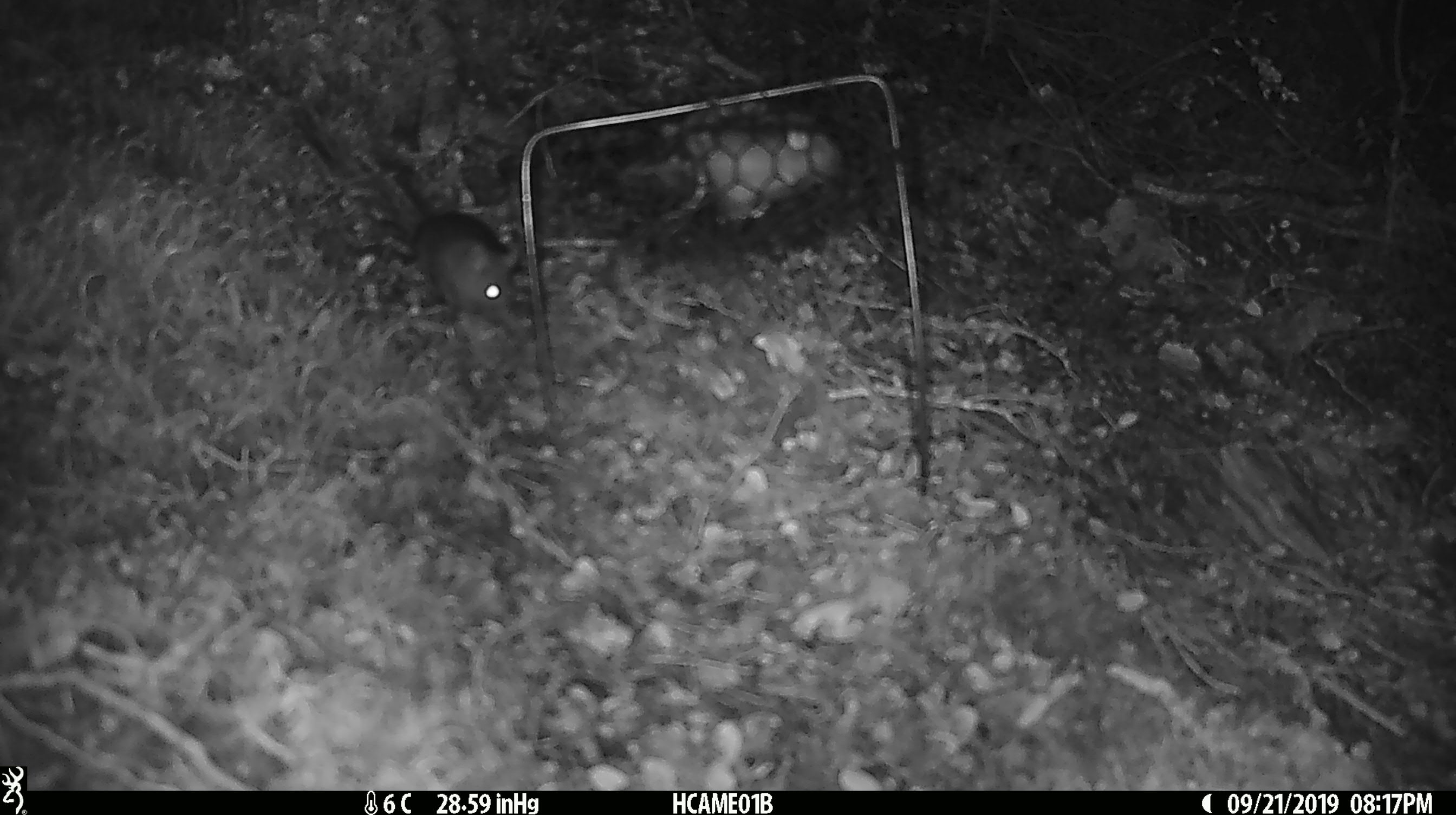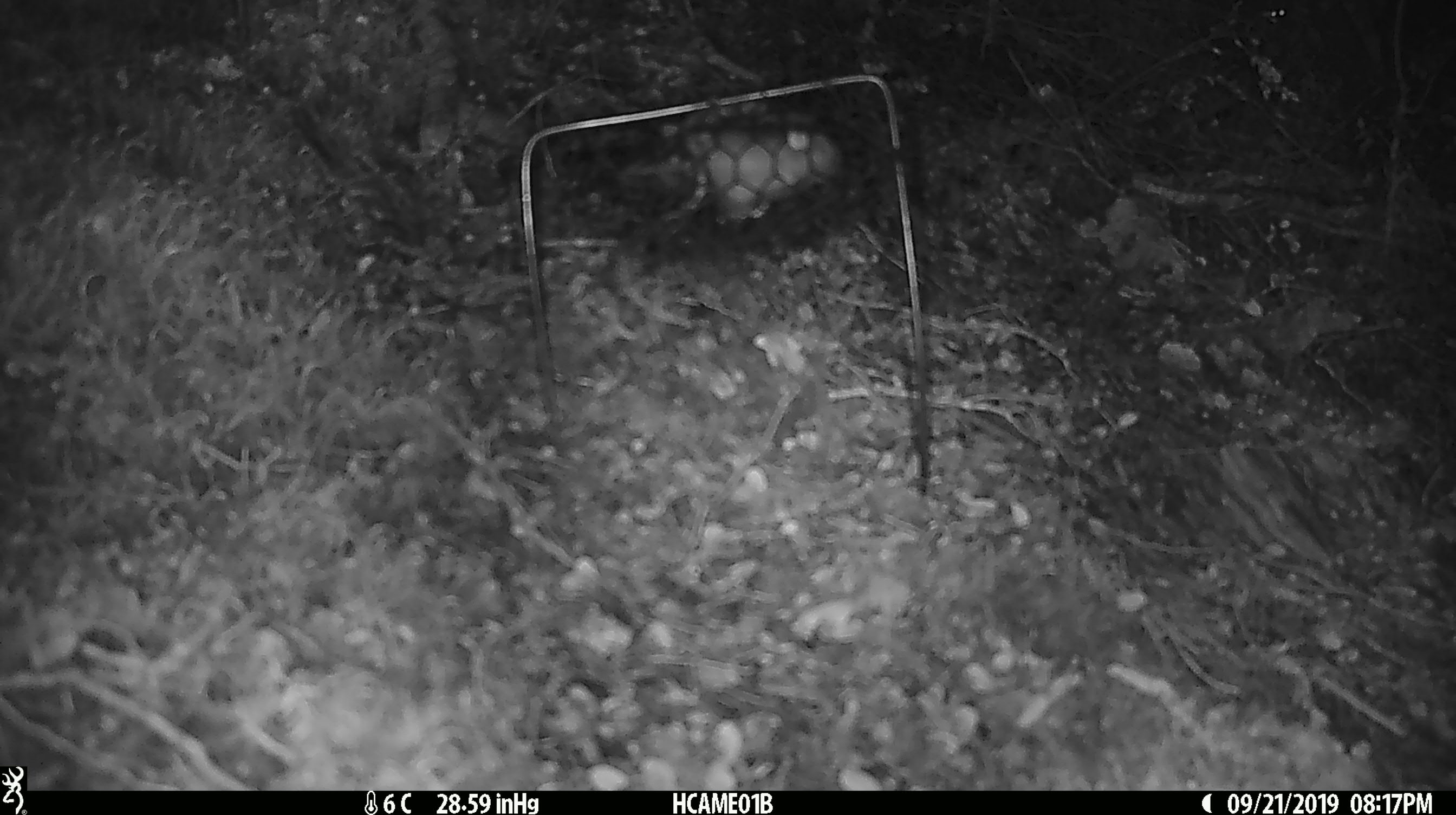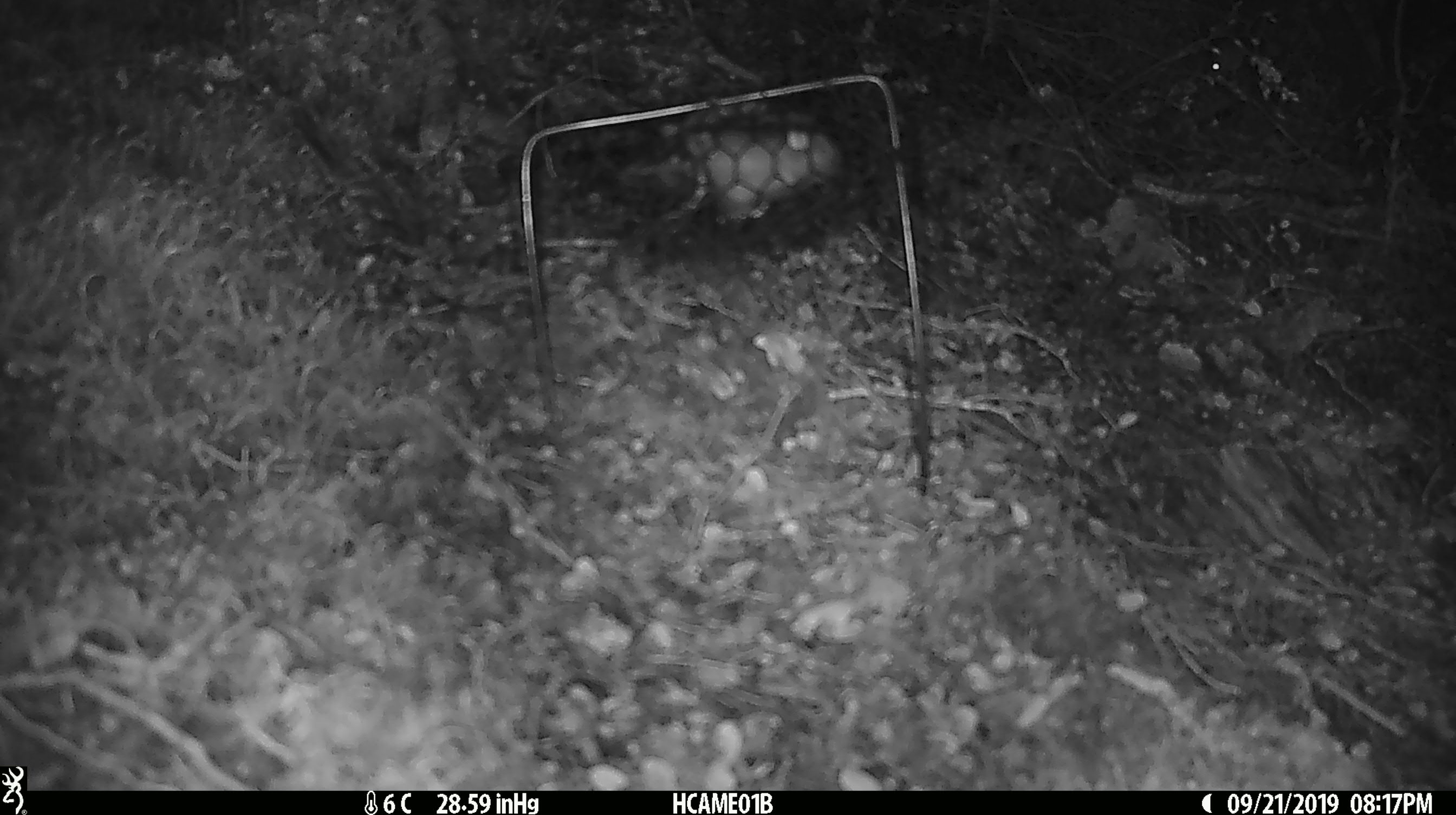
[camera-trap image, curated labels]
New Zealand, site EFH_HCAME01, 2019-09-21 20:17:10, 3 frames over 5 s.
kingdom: Animalia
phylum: Chordata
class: Mammalia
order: Rodentia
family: Muridae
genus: Mus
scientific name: Mus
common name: mouse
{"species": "mouse (Mus)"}